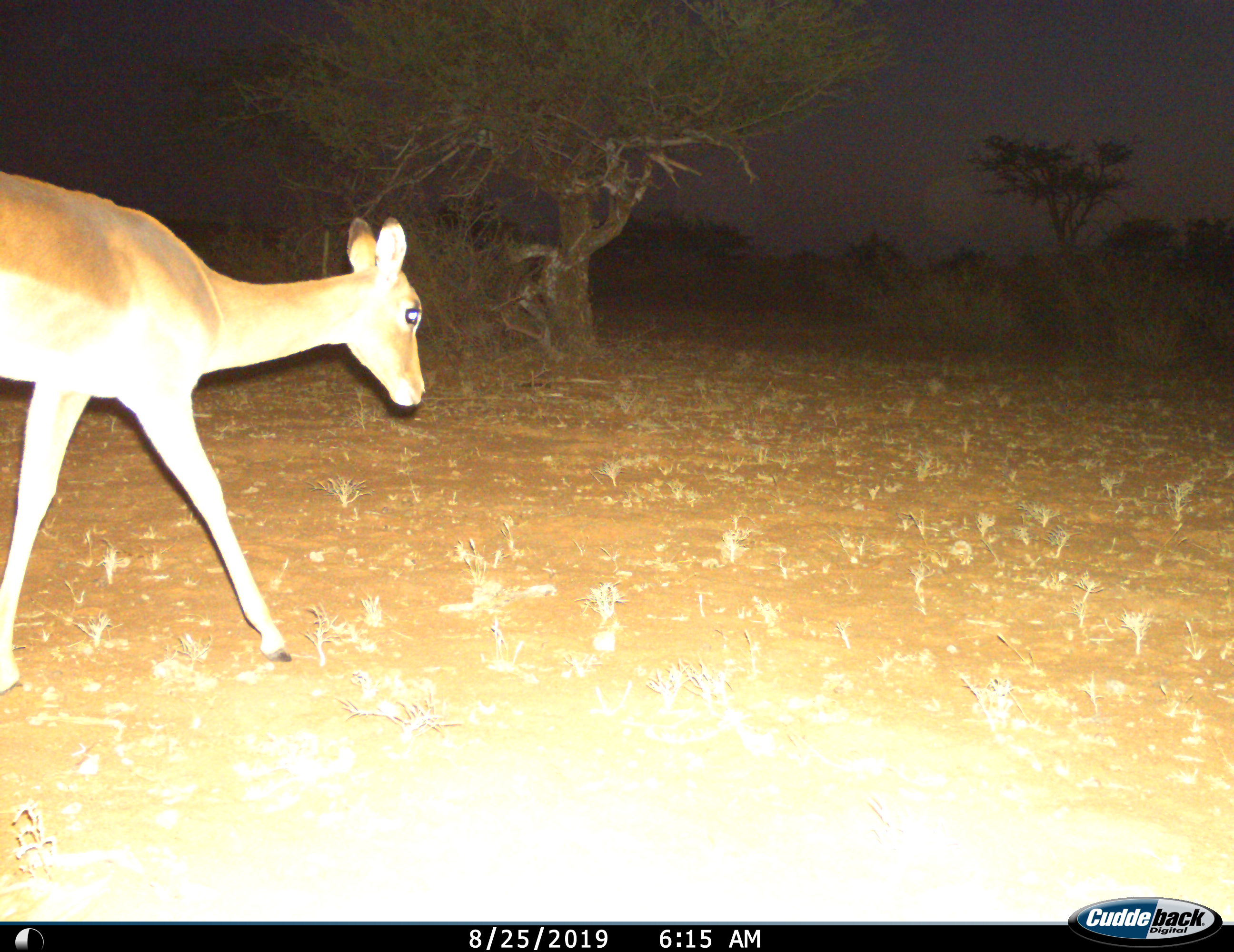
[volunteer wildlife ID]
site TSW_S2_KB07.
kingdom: Animalia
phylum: Chordata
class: Mammalia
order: Artiodactyla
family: Bovidae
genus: Aepyceros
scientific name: Aepyceros melampus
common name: impala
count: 1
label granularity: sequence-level